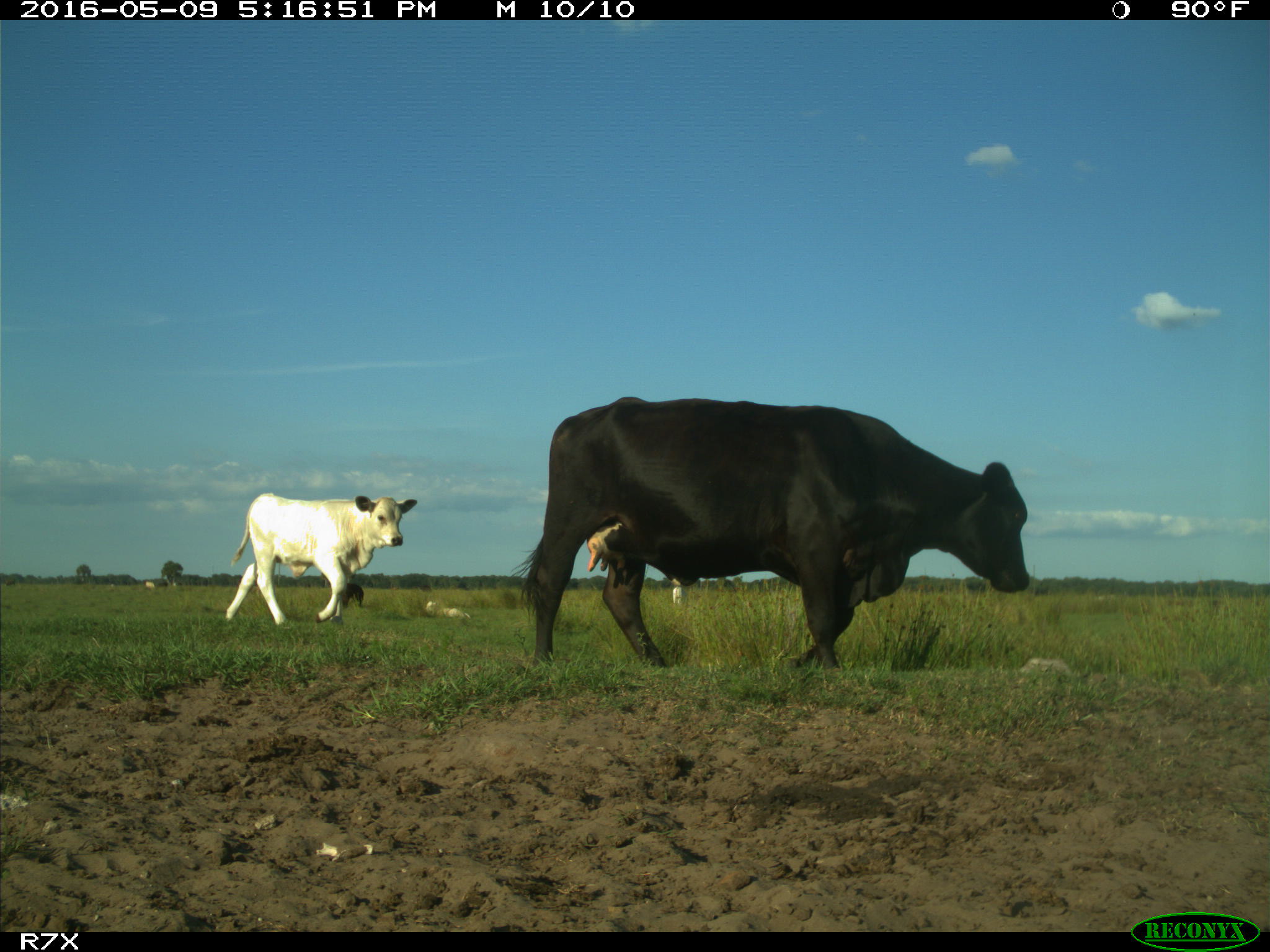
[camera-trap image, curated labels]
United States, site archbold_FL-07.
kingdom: Animalia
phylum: Chordata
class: Mammalia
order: Artiodactyla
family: Bovidae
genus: Bos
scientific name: Bos taurus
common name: domestic cow